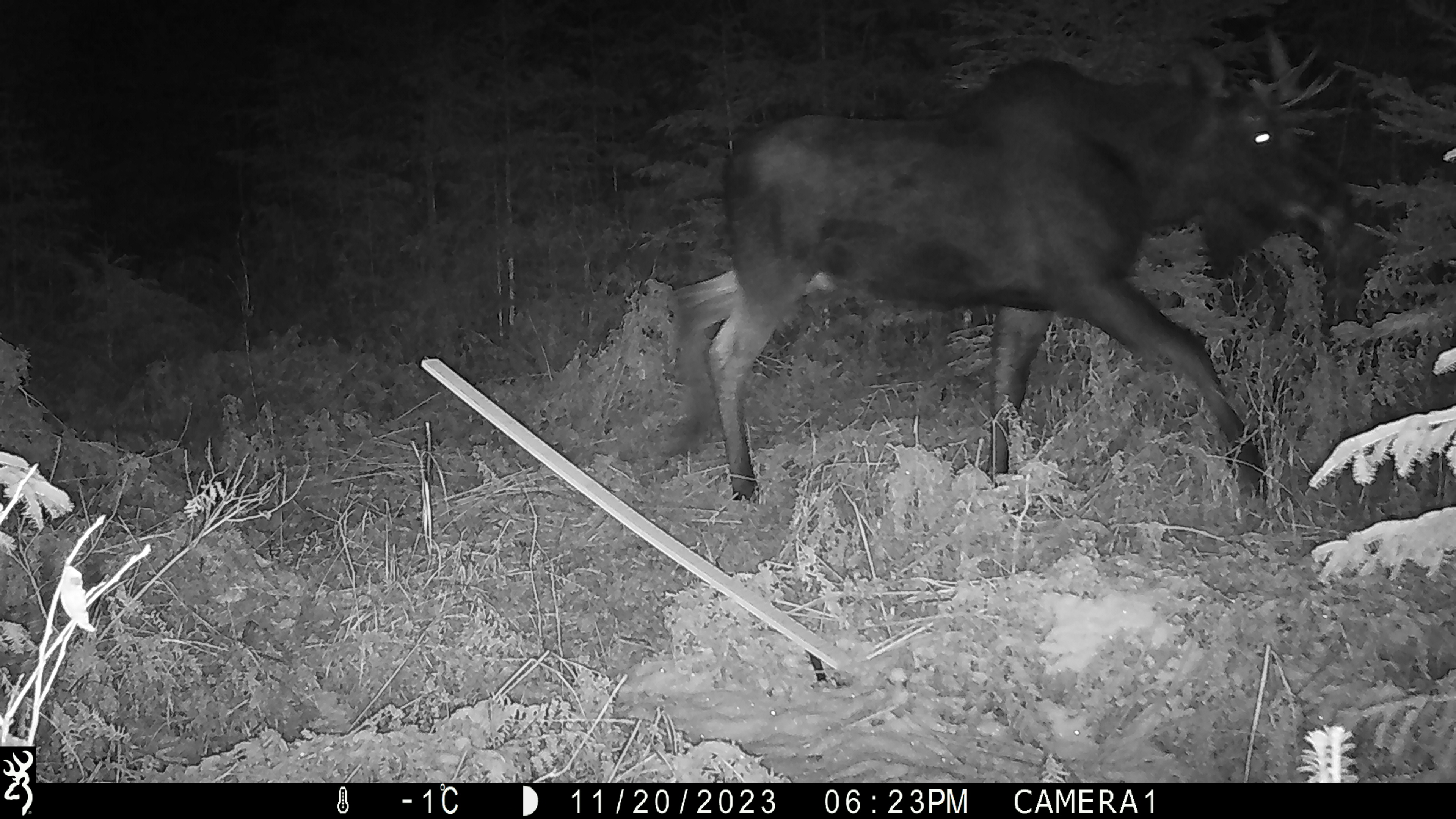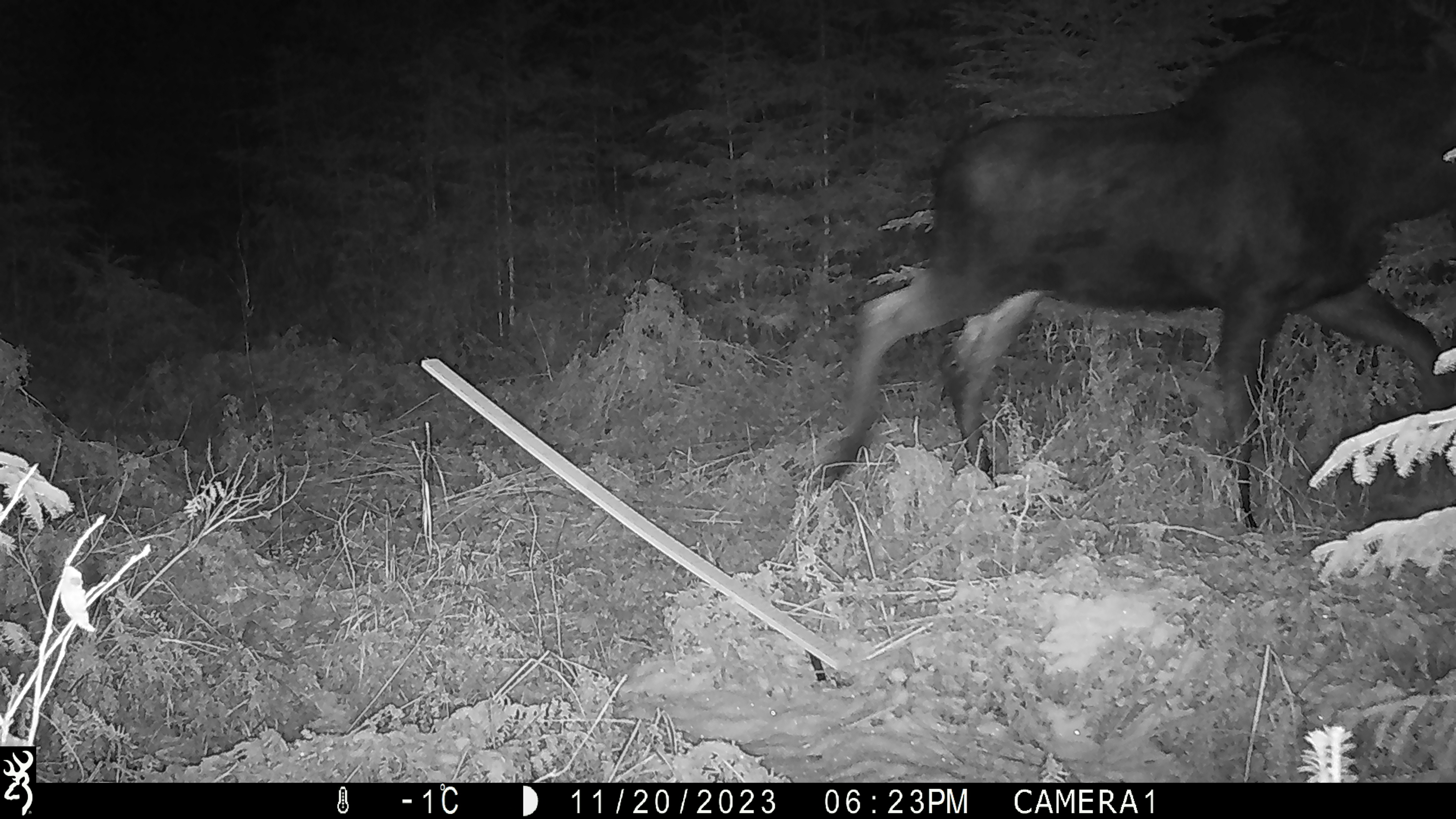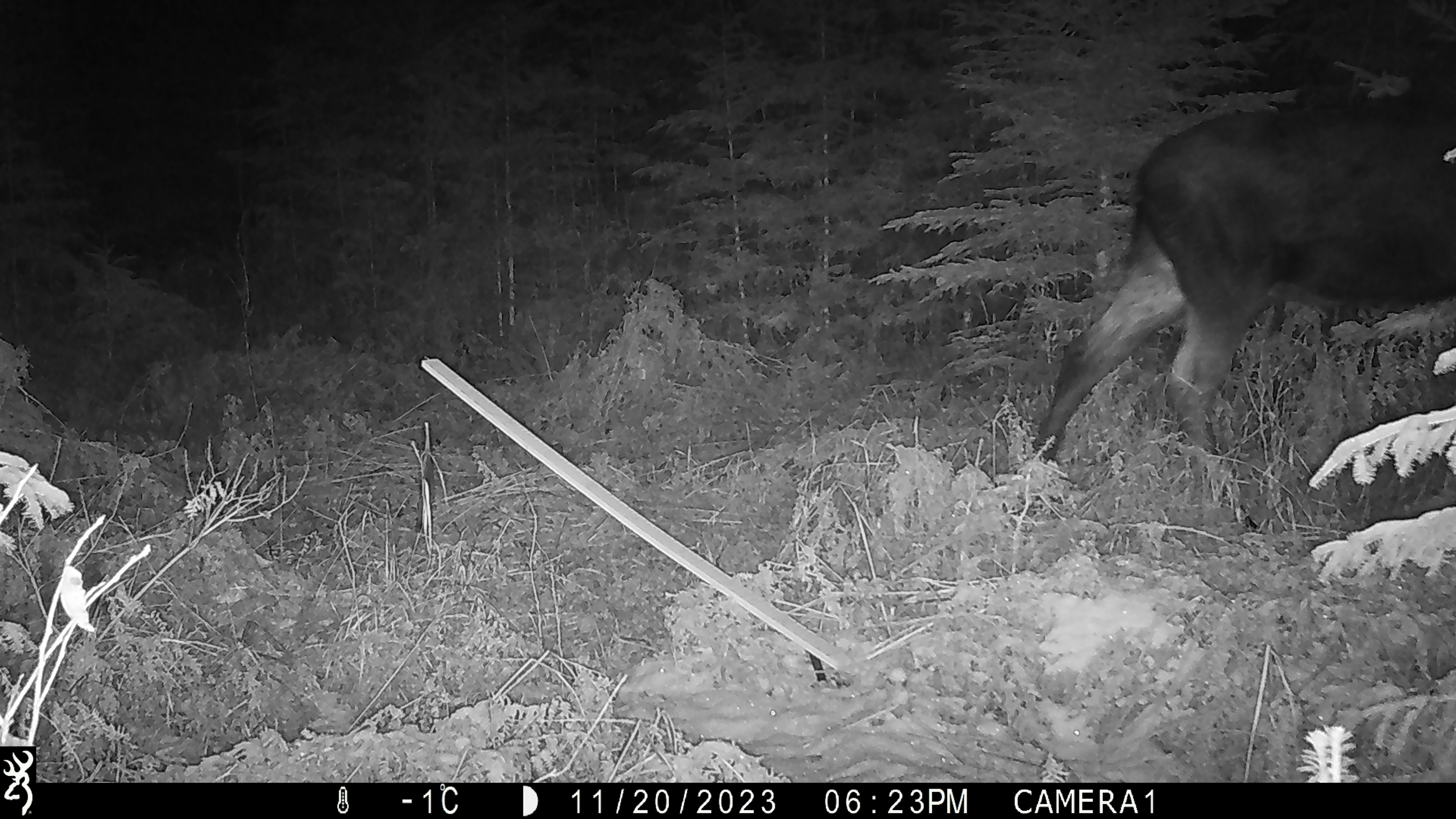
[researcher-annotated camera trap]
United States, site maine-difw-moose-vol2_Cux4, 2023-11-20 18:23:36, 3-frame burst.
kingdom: Animalia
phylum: Chordata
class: Mammalia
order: Artiodactyla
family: Cervidae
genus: Alces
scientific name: Alces alces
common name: moose